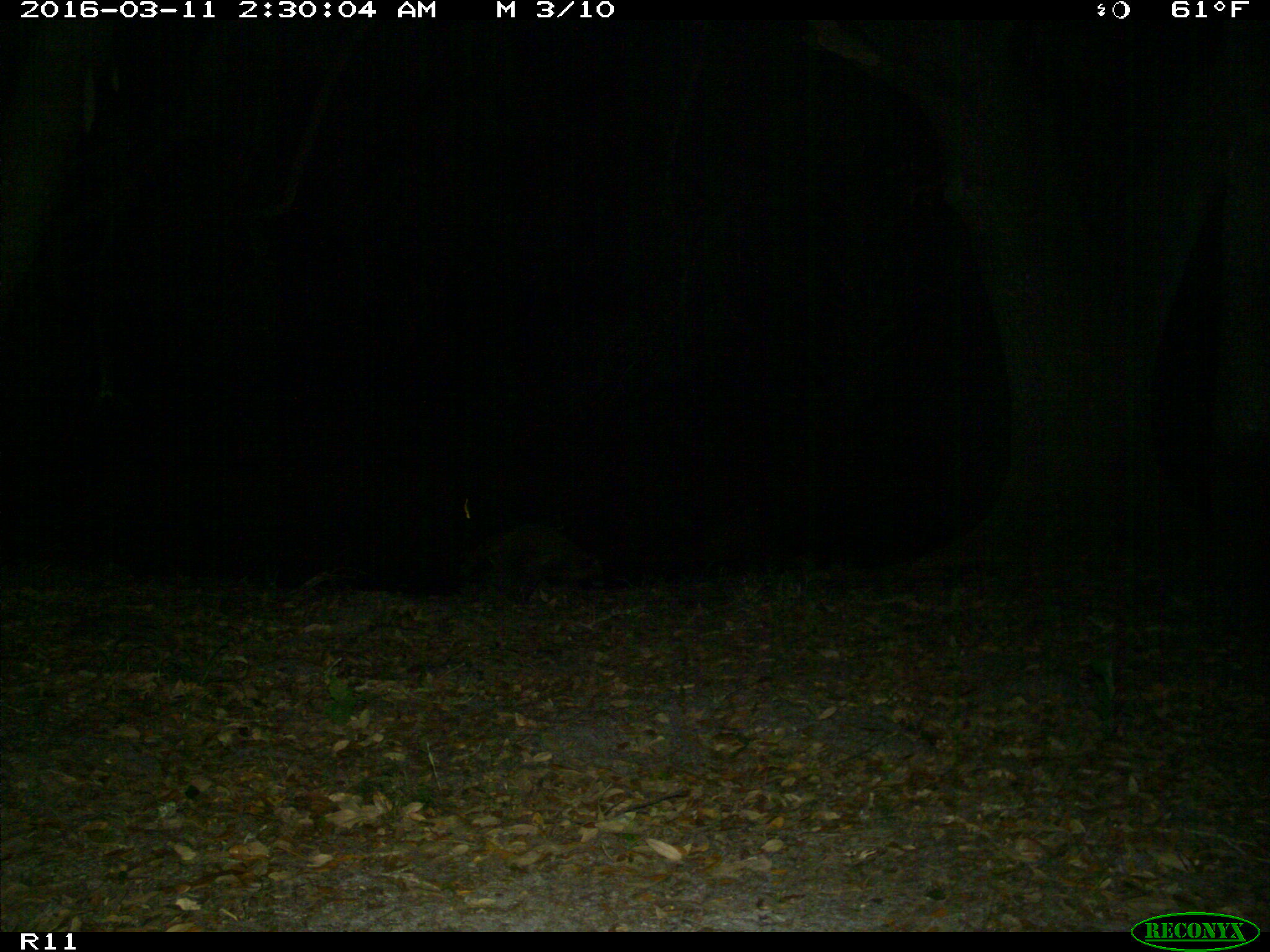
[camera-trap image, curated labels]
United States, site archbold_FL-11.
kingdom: Animalia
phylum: Chordata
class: Mammalia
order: Carnivora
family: Procyonidae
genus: Procyon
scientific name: Procyon lotor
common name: common raccoon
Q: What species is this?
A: Procyon lotor (common raccoon).